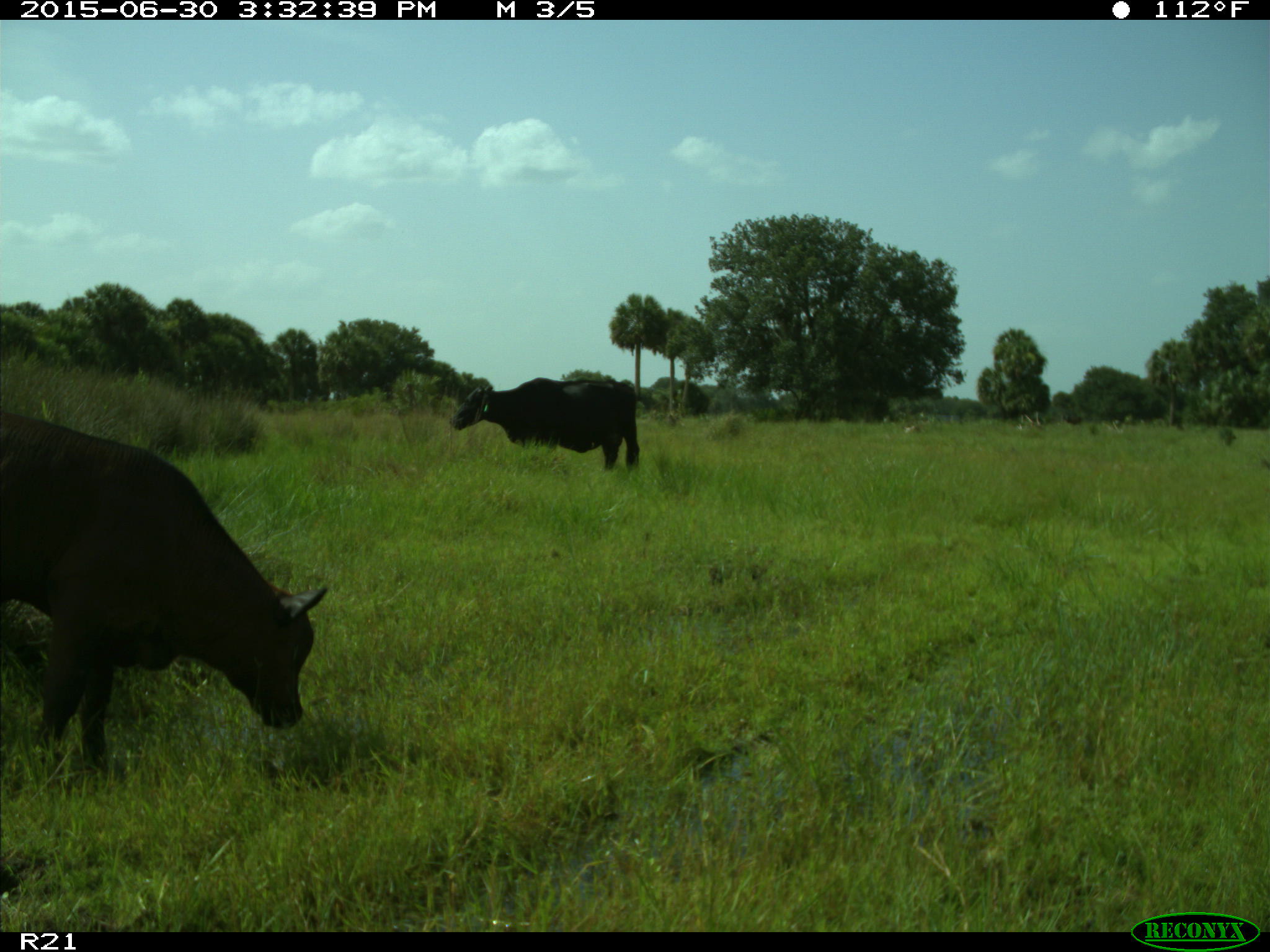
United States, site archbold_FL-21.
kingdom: Animalia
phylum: Chordata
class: Mammalia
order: Artiodactyla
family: Bovidae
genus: Bos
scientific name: Bos taurus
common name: domestic cow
Bos taurus (domestic cow).